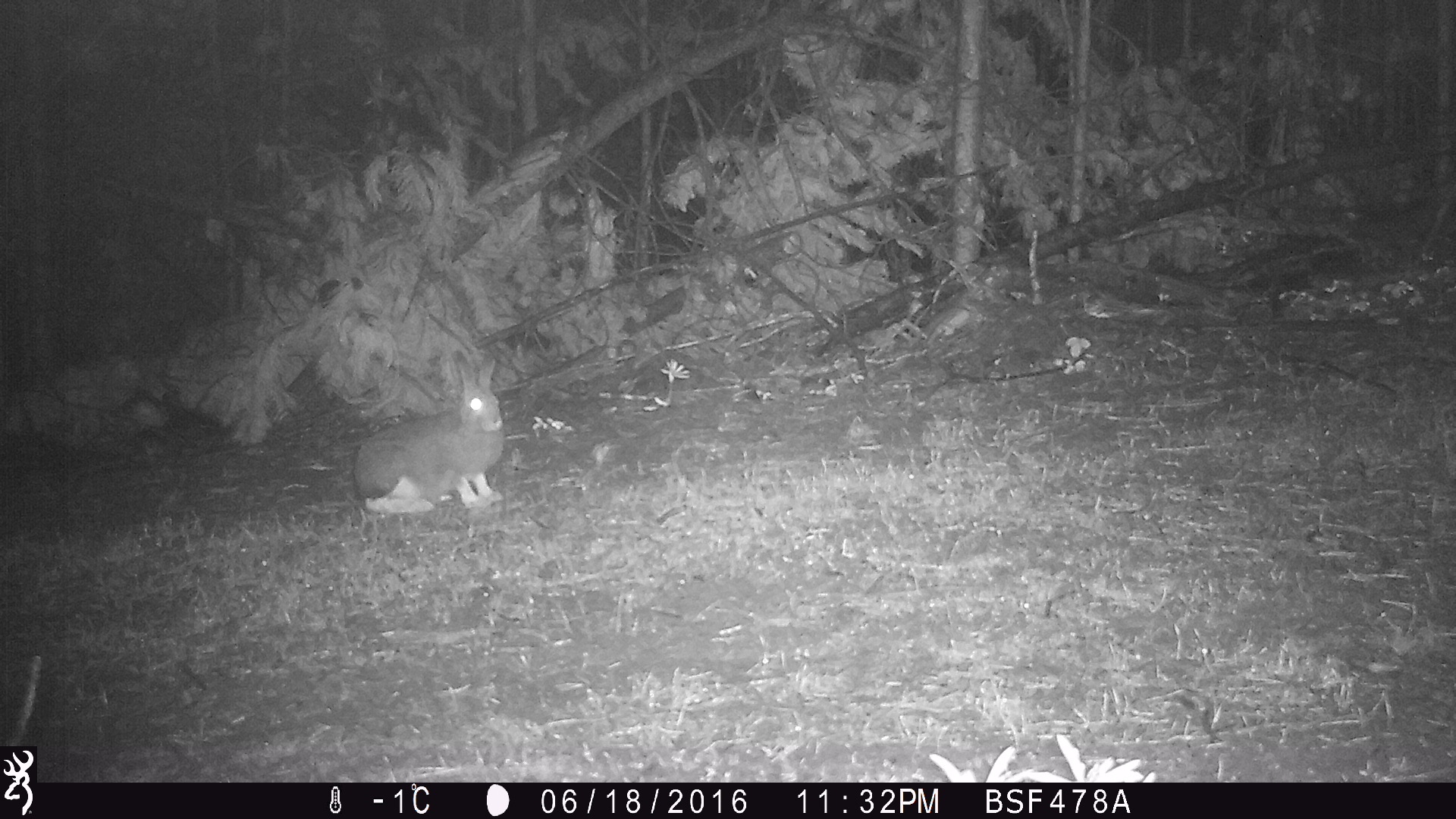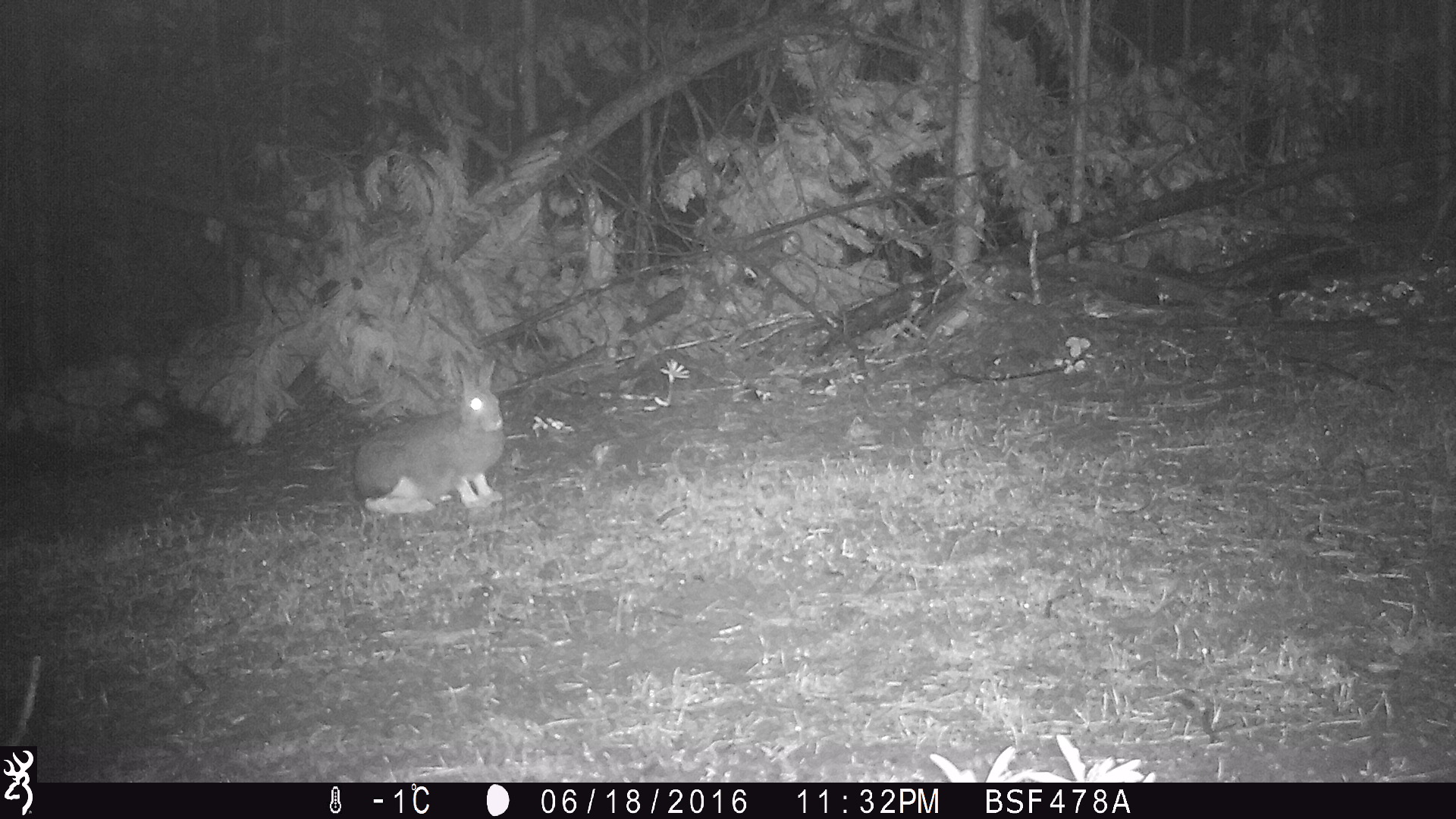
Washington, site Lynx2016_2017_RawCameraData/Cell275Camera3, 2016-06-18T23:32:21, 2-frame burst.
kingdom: Animalia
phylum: Chordata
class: Mammalia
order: Lagomorpha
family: Leporidae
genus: Lepus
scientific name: Lepus americanus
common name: snowshoe hare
Lepus americanus (snowshoe hare). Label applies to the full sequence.